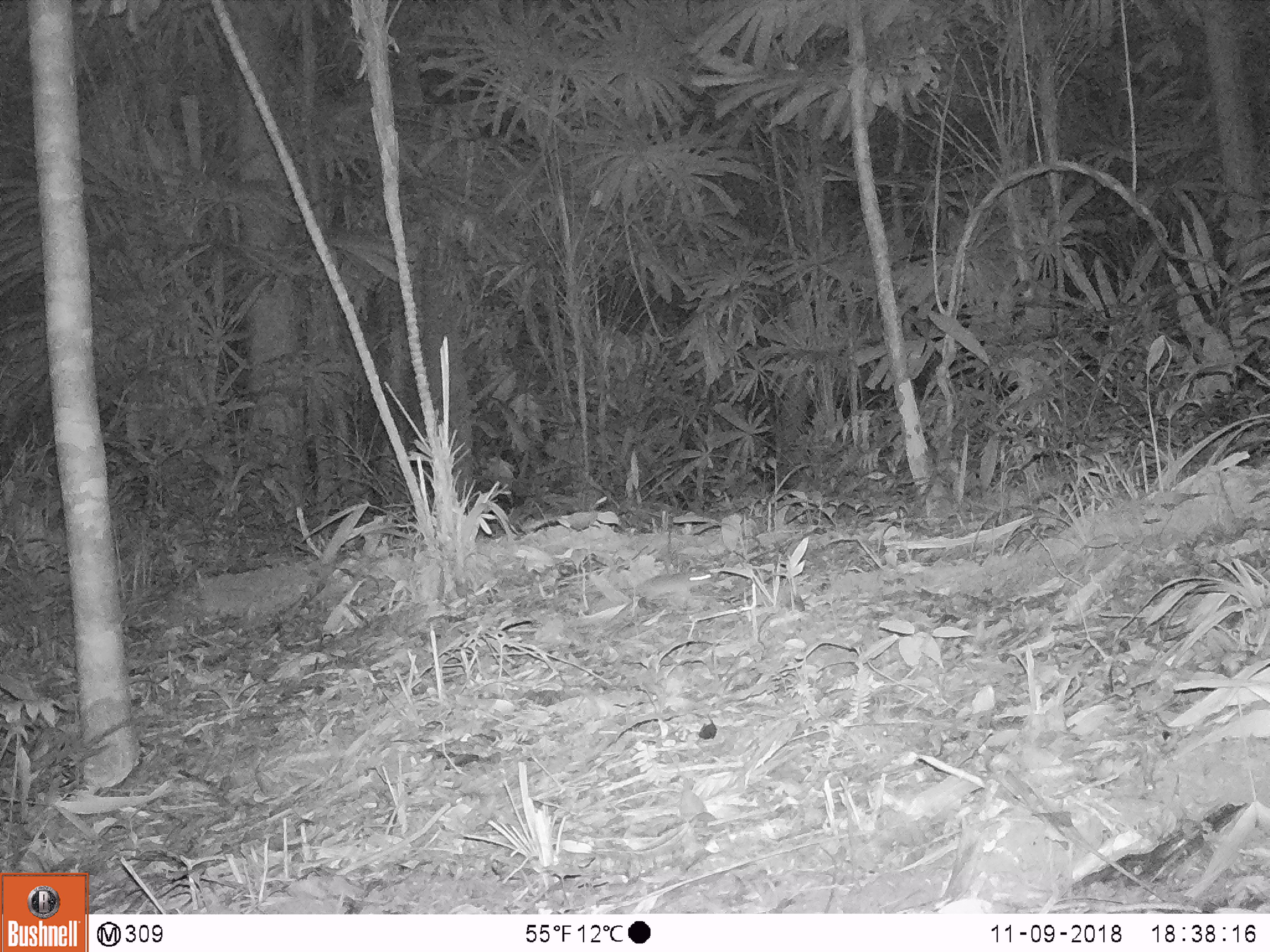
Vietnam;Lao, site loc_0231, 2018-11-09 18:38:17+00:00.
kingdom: Animalia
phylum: Chordata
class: Mammalia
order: Rodentia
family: Muridae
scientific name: Muridae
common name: old-world mice and rats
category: unidentified murid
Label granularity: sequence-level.